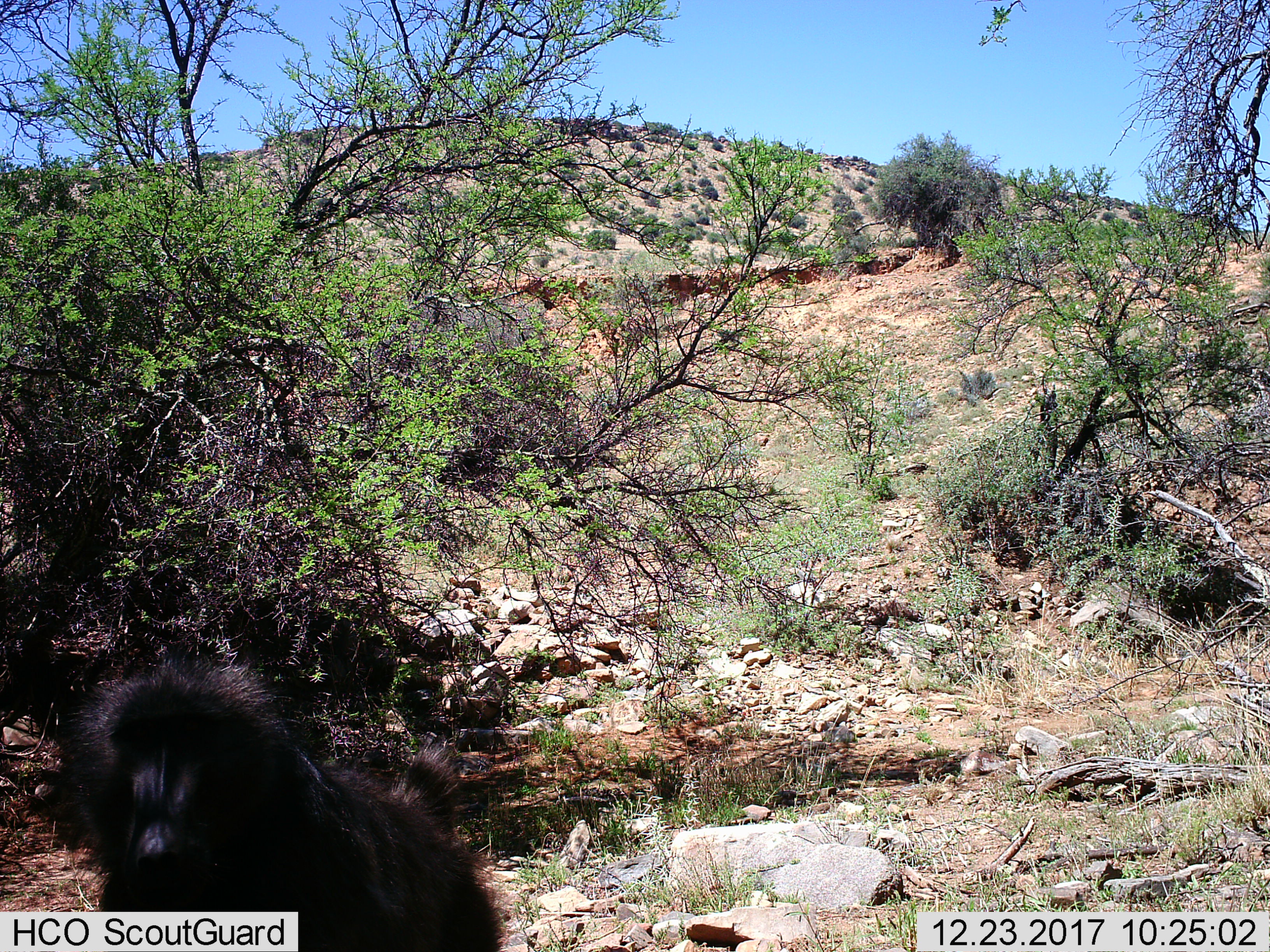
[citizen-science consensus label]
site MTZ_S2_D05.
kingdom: Animalia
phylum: Chordata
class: Mammalia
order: Primates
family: Cercopithecidae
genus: Papio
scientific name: Papio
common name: baboon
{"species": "baboon (Papio)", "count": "1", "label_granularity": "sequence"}